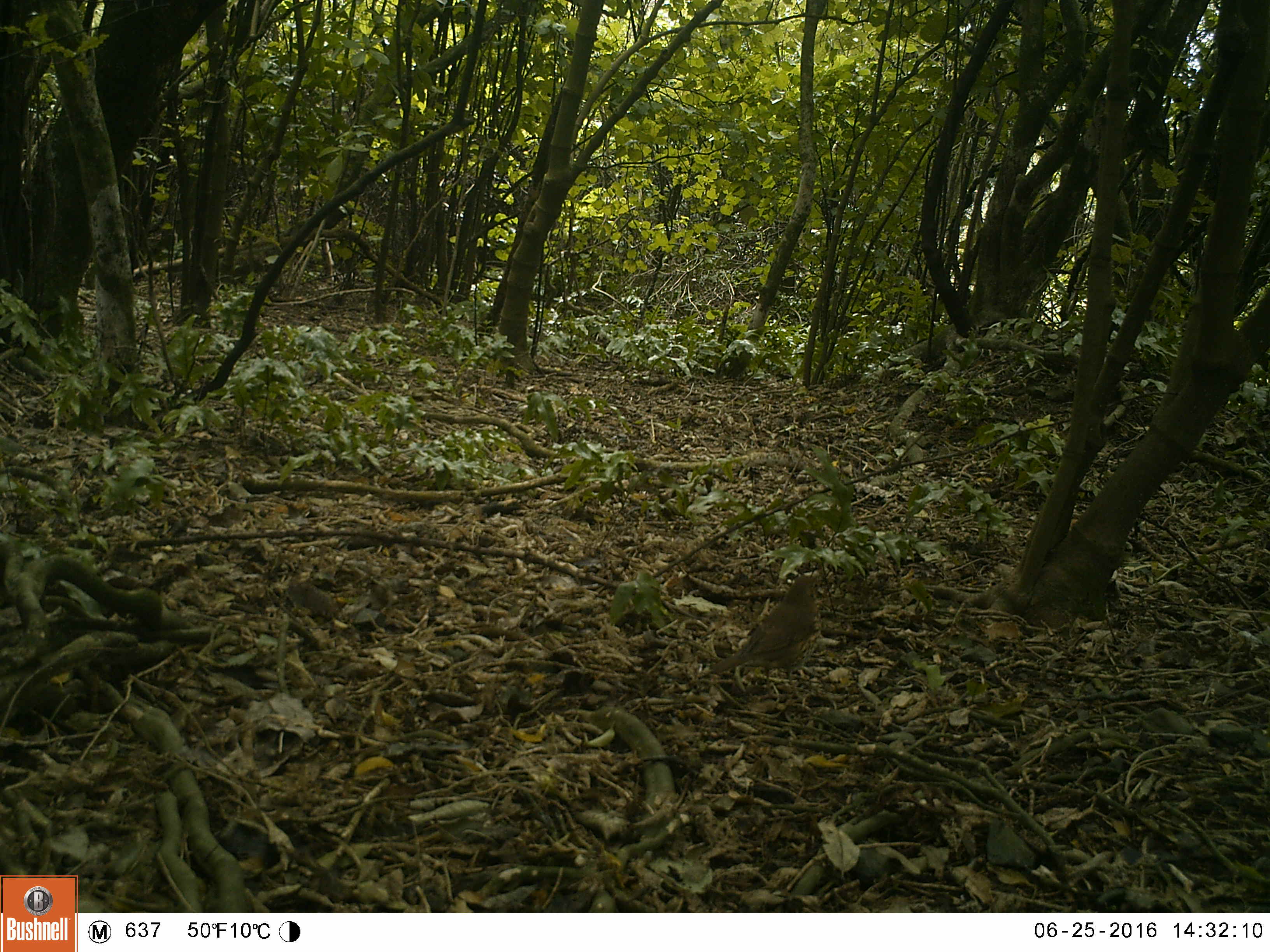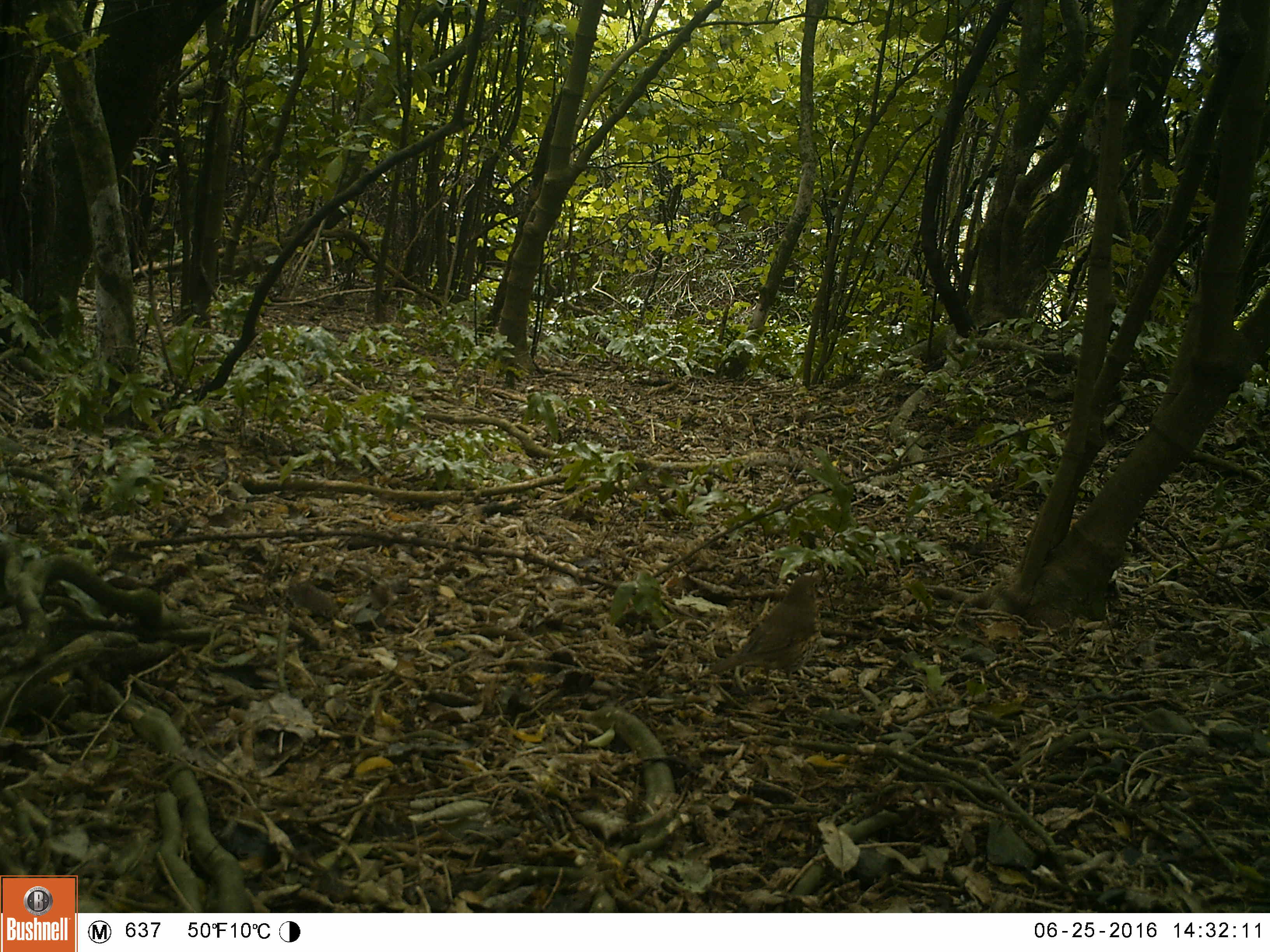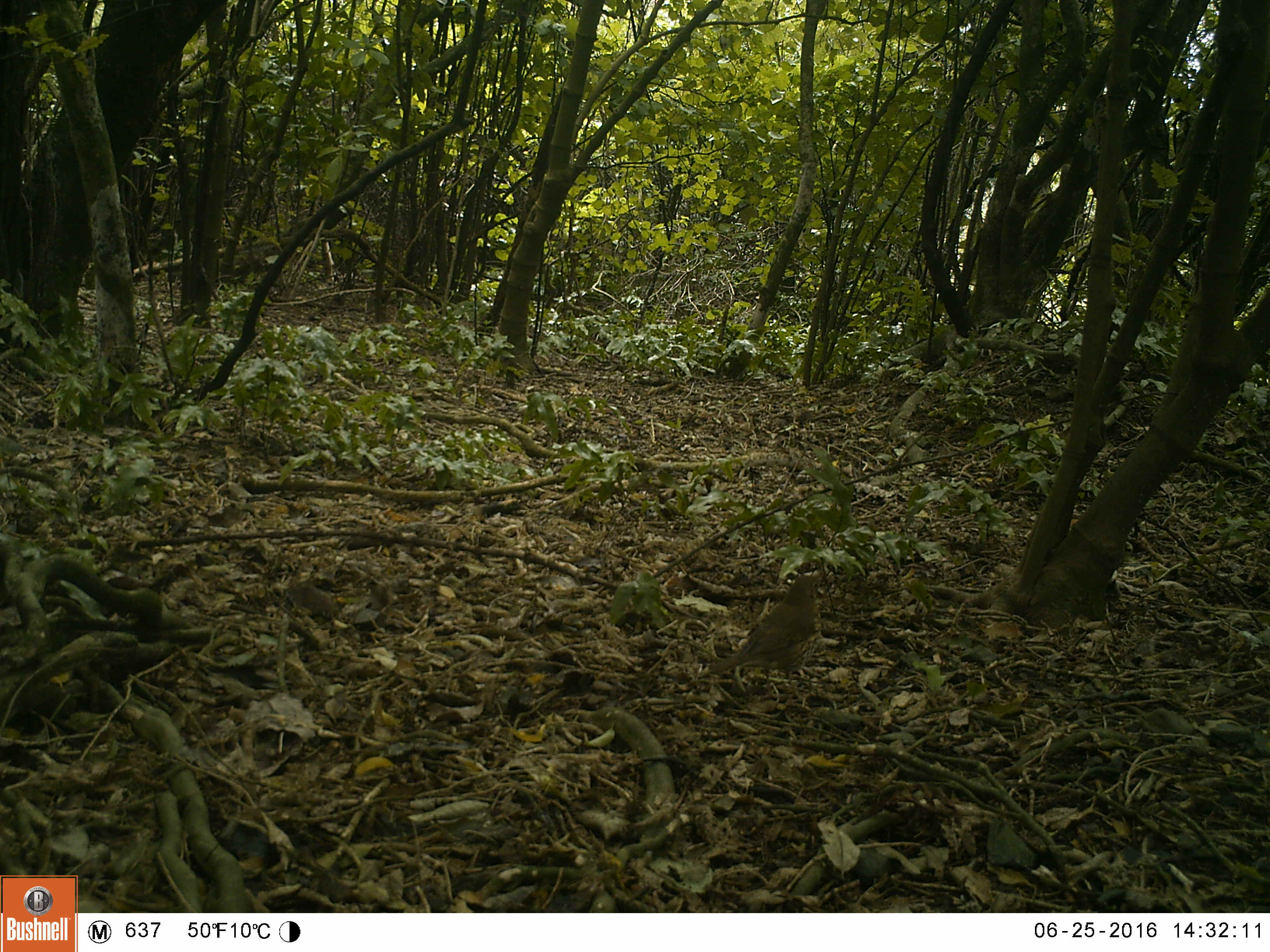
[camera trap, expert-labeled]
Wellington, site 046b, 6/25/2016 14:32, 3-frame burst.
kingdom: Animalia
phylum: Chordata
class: Aves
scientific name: Aves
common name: bird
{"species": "bird (Aves)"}